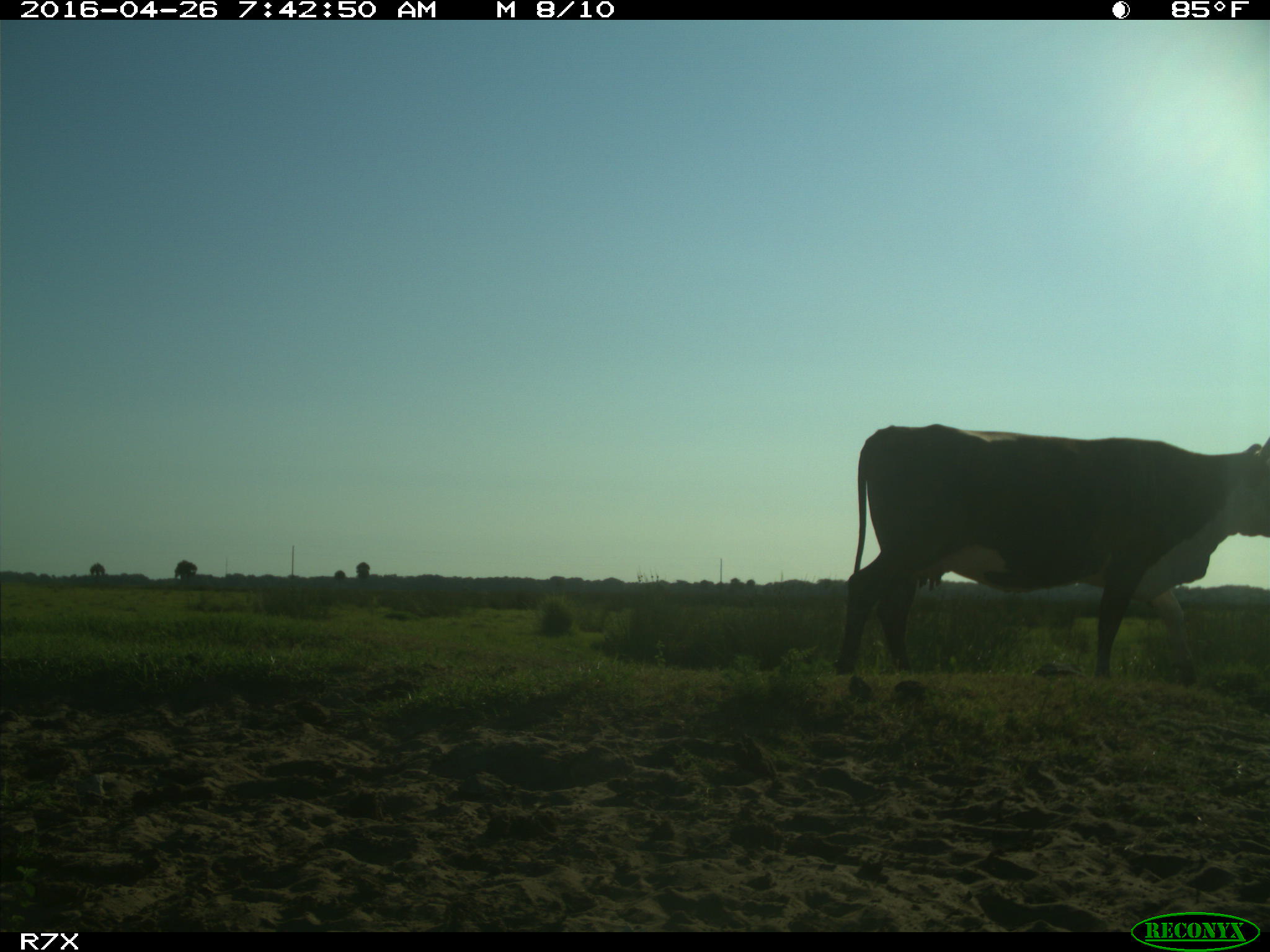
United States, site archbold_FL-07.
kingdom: Animalia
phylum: Chordata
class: Mammalia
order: Artiodactyla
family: Bovidae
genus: Bos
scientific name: Bos taurus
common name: domestic cow